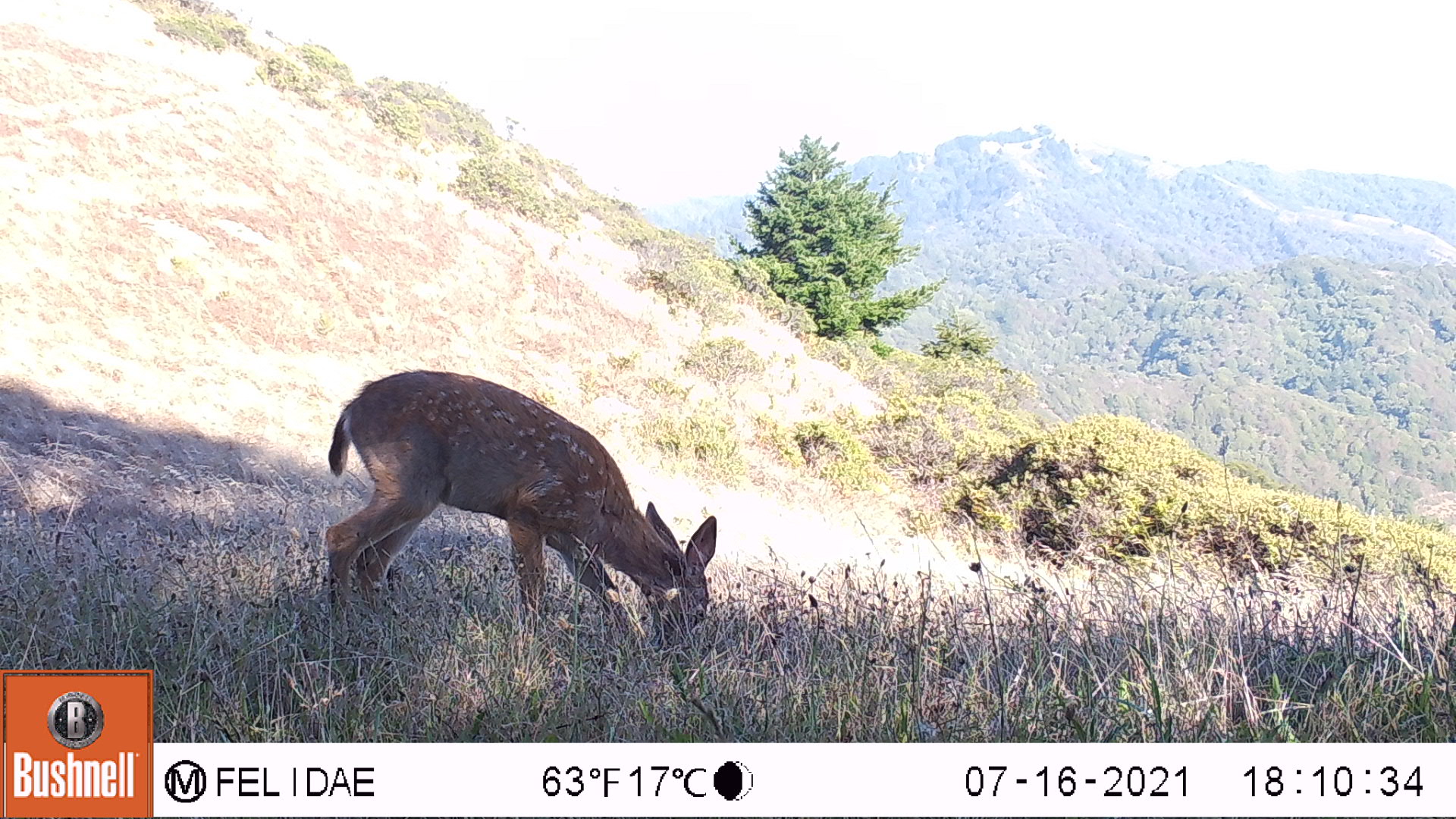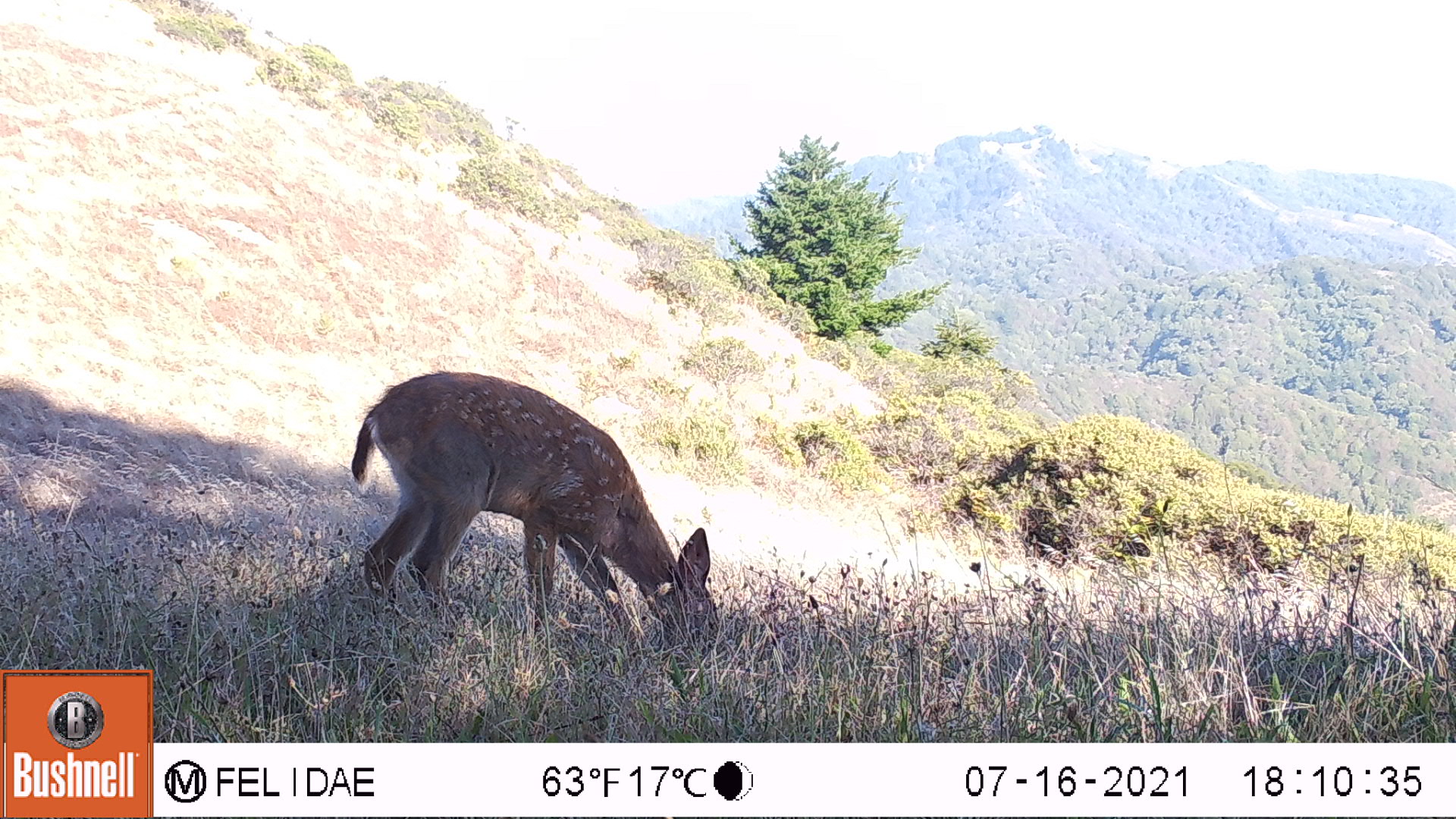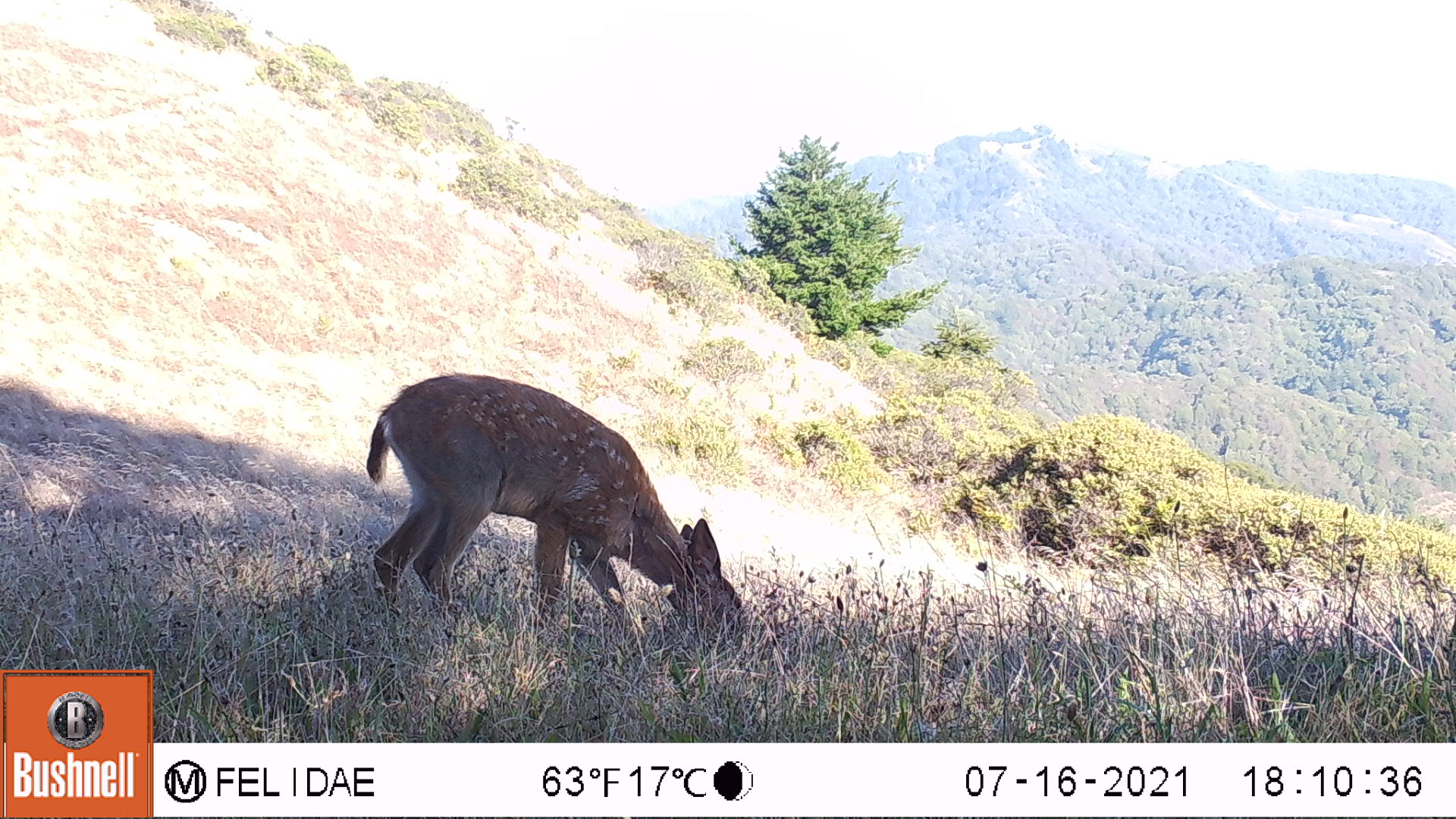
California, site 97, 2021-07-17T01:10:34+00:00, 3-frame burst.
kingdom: Animalia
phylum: Chordata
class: Mammalia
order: Artiodactyla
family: Cervidae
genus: Odocoileus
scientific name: Odocoileus hemionus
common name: mule deer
Mule deer (Odocoileus hemionus).